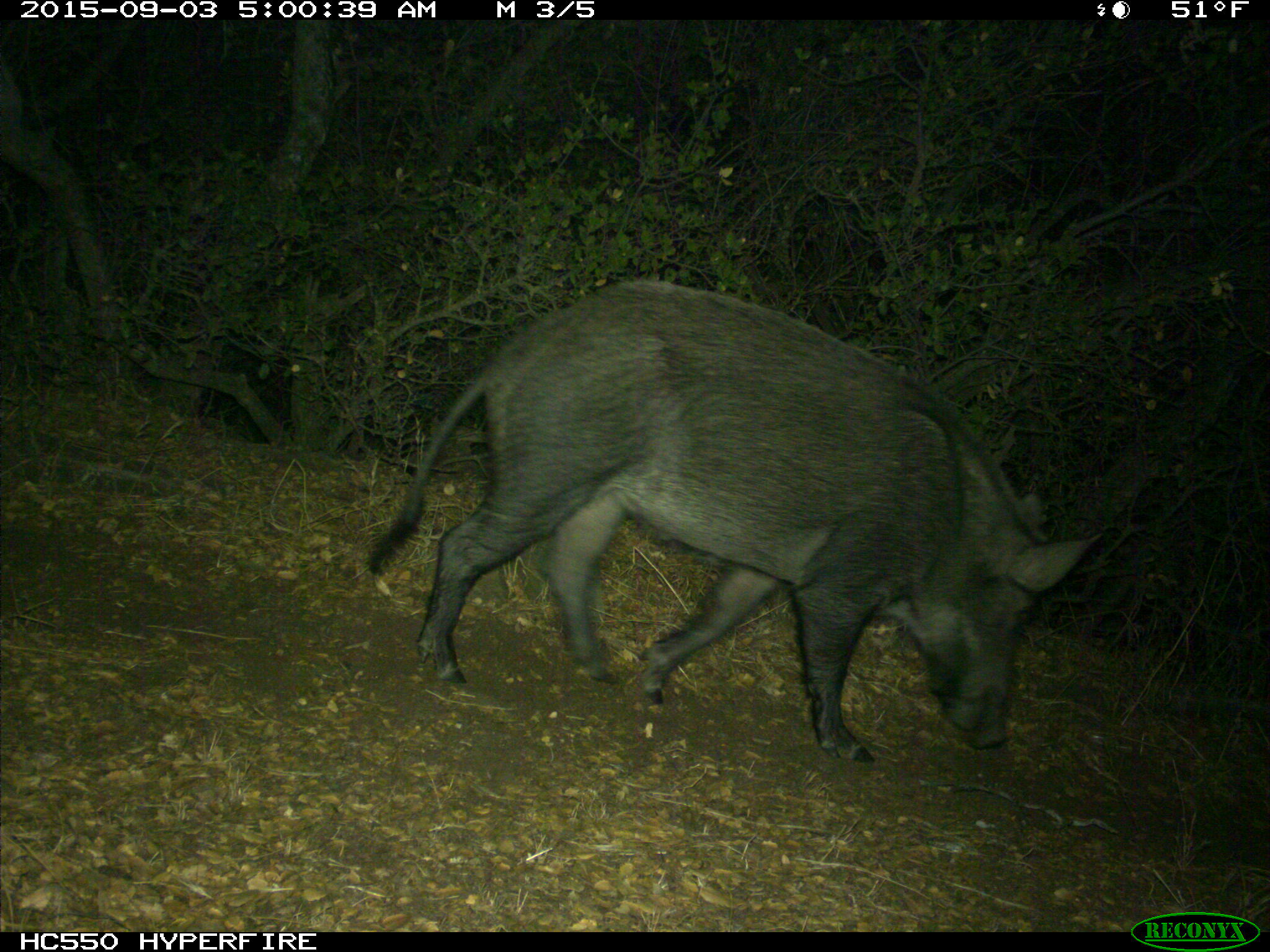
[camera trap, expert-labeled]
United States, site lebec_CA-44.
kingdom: Animalia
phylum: Chordata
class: Mammalia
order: Artiodactyla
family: Suidae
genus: Sus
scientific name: Sus scrofa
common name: wild boar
Sus scrofa (wild boar).